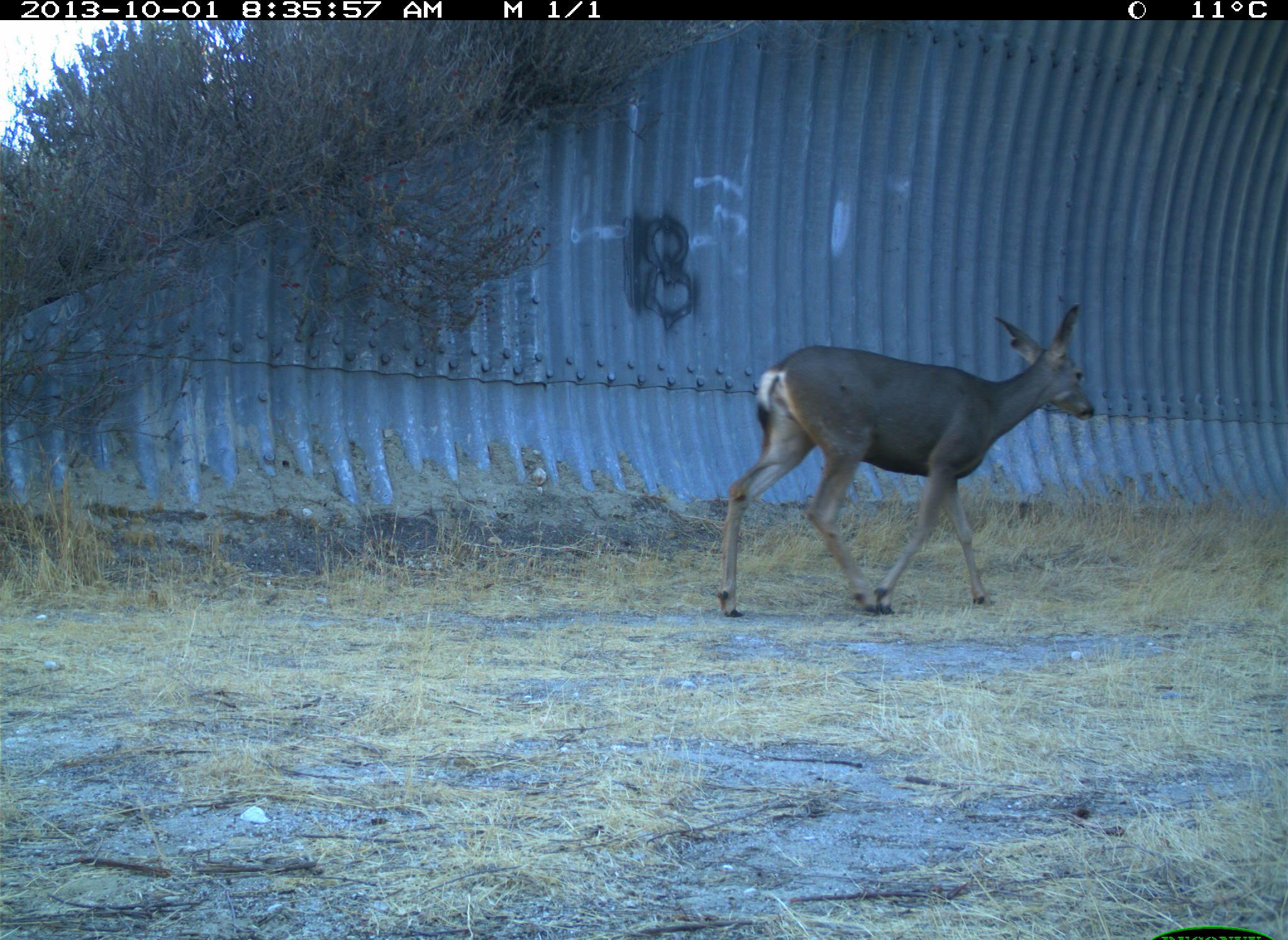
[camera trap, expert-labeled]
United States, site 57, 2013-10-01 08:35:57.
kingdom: Animalia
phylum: Chordata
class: Mammalia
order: Artiodactyla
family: Cervidae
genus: Odocoileus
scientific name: Odocoileus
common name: deer